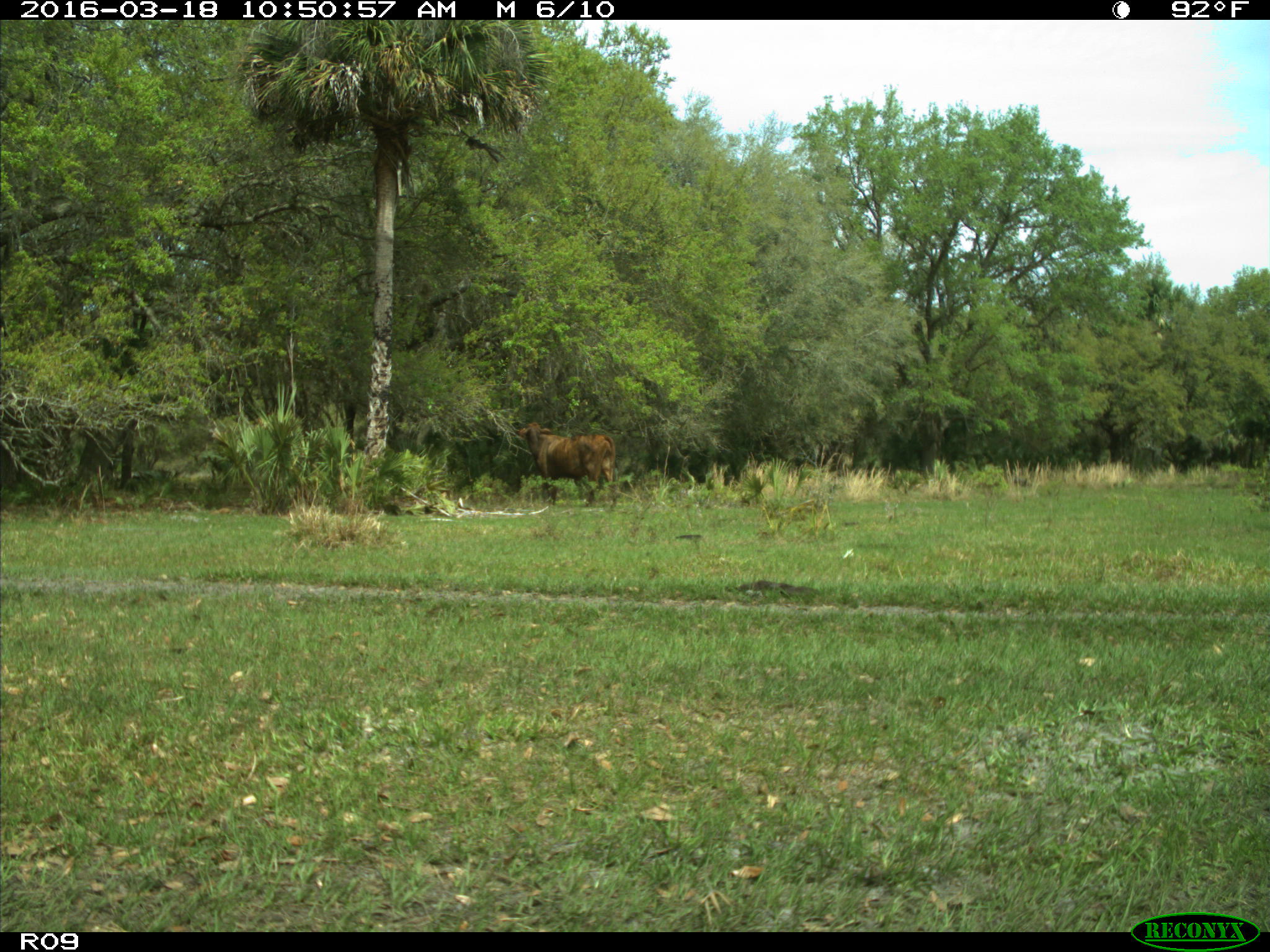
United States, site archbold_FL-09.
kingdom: Animalia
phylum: Chordata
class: Mammalia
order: Artiodactyla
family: Bovidae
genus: Bos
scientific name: Bos taurus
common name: domestic cow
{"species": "Bos taurus (domestic cow)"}